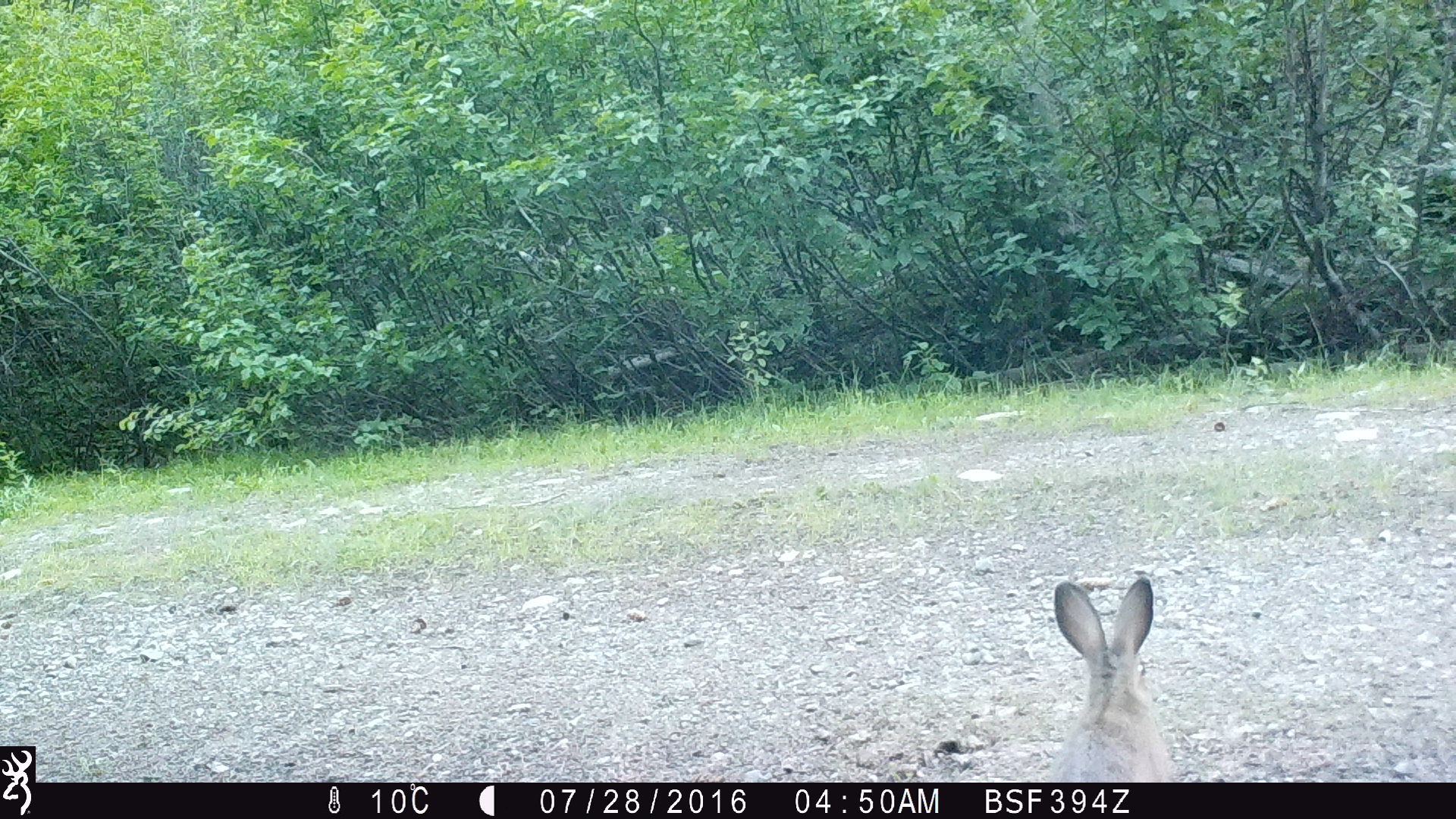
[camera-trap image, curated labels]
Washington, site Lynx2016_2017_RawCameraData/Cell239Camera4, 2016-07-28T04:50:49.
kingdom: Animalia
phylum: Chordata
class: Mammalia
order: Lagomorpha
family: Leporidae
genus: Lepus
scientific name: Lepus americanus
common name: snowshoe hare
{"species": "Lepus americanus (snowshoe hare)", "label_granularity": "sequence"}